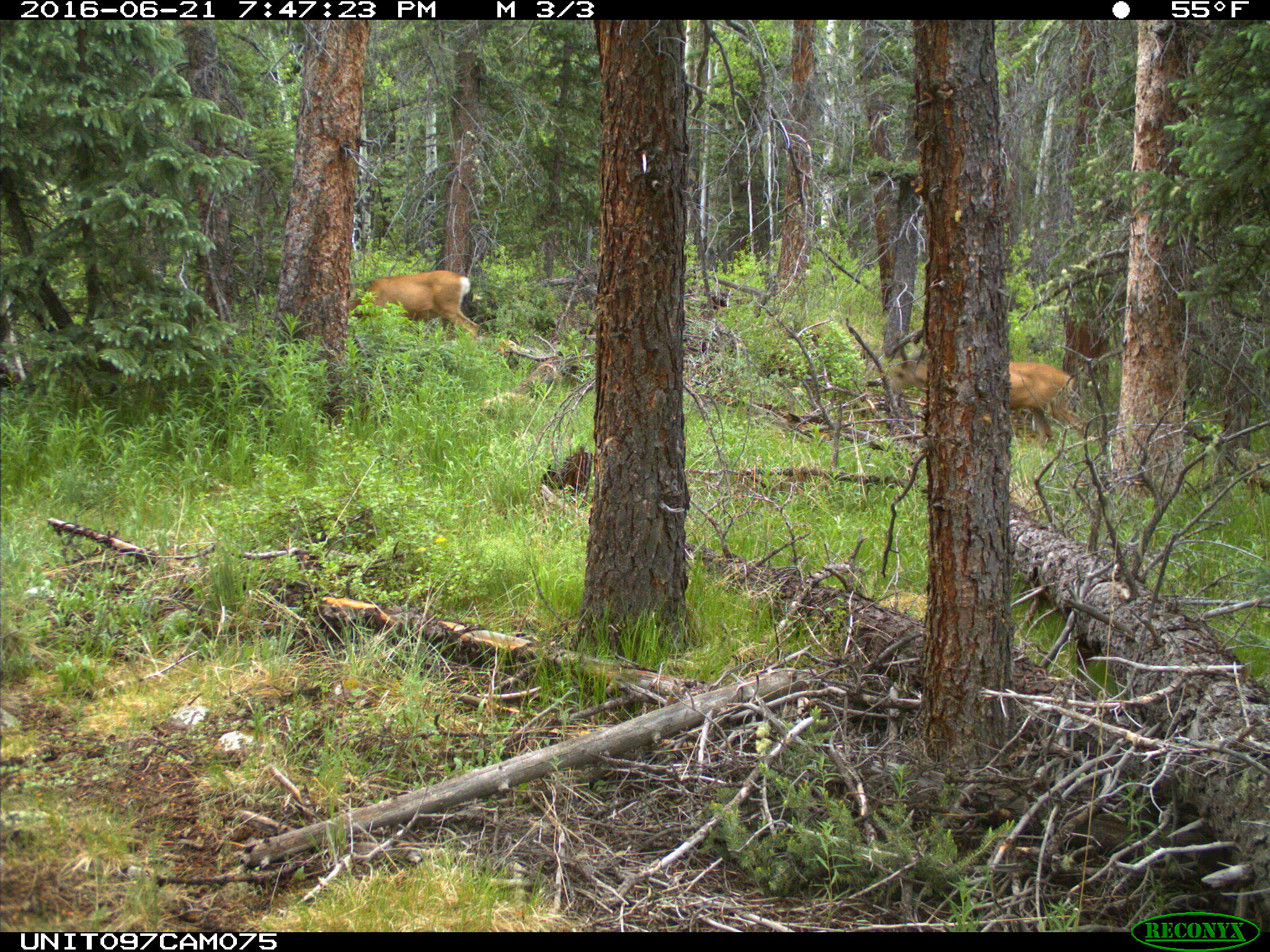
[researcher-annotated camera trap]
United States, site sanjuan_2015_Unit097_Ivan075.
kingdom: Animalia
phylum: Chordata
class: Mammalia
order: Artiodactyla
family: Cervidae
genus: Odocoileus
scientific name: Odocoileus hemionus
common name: mule deer